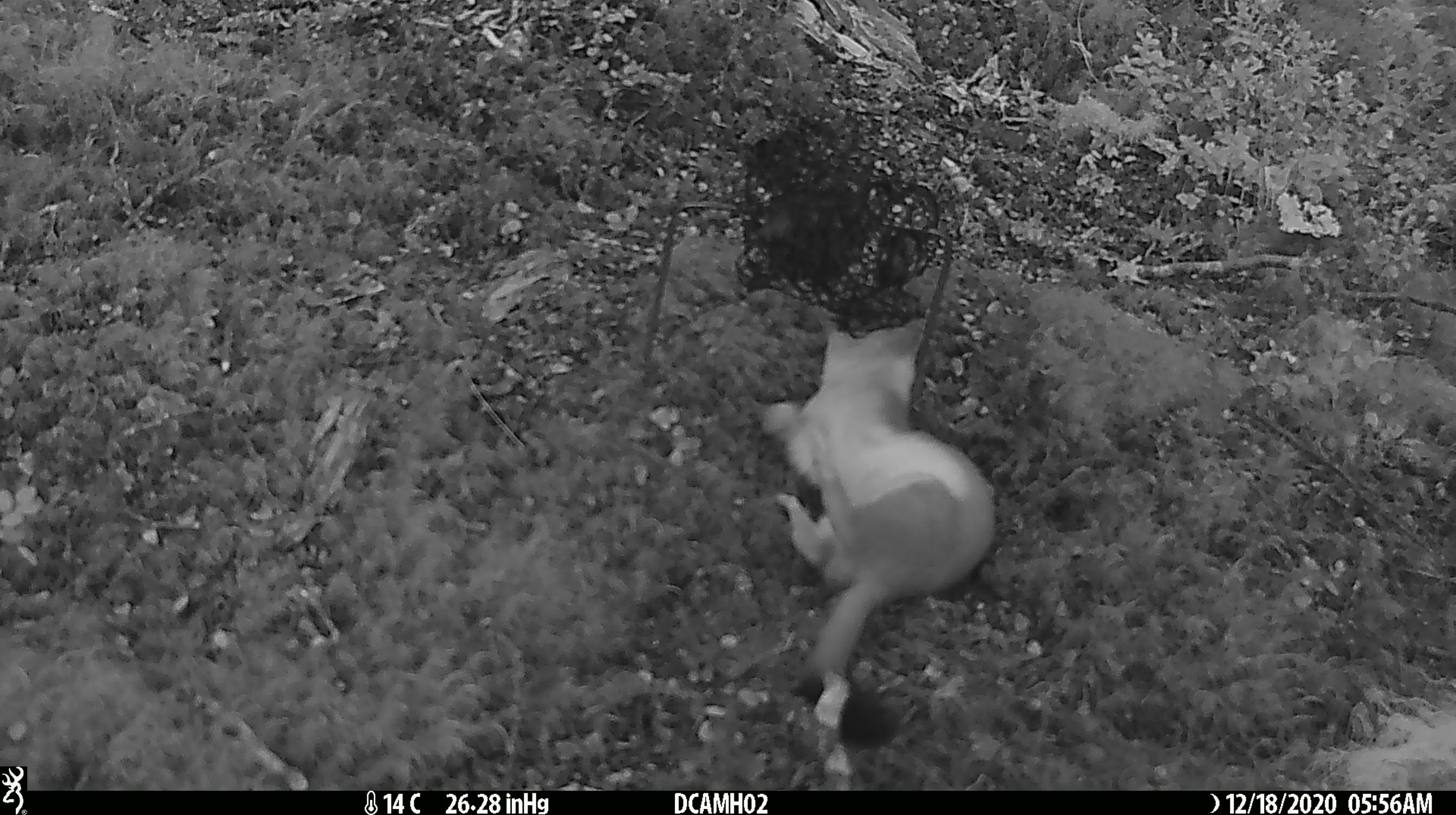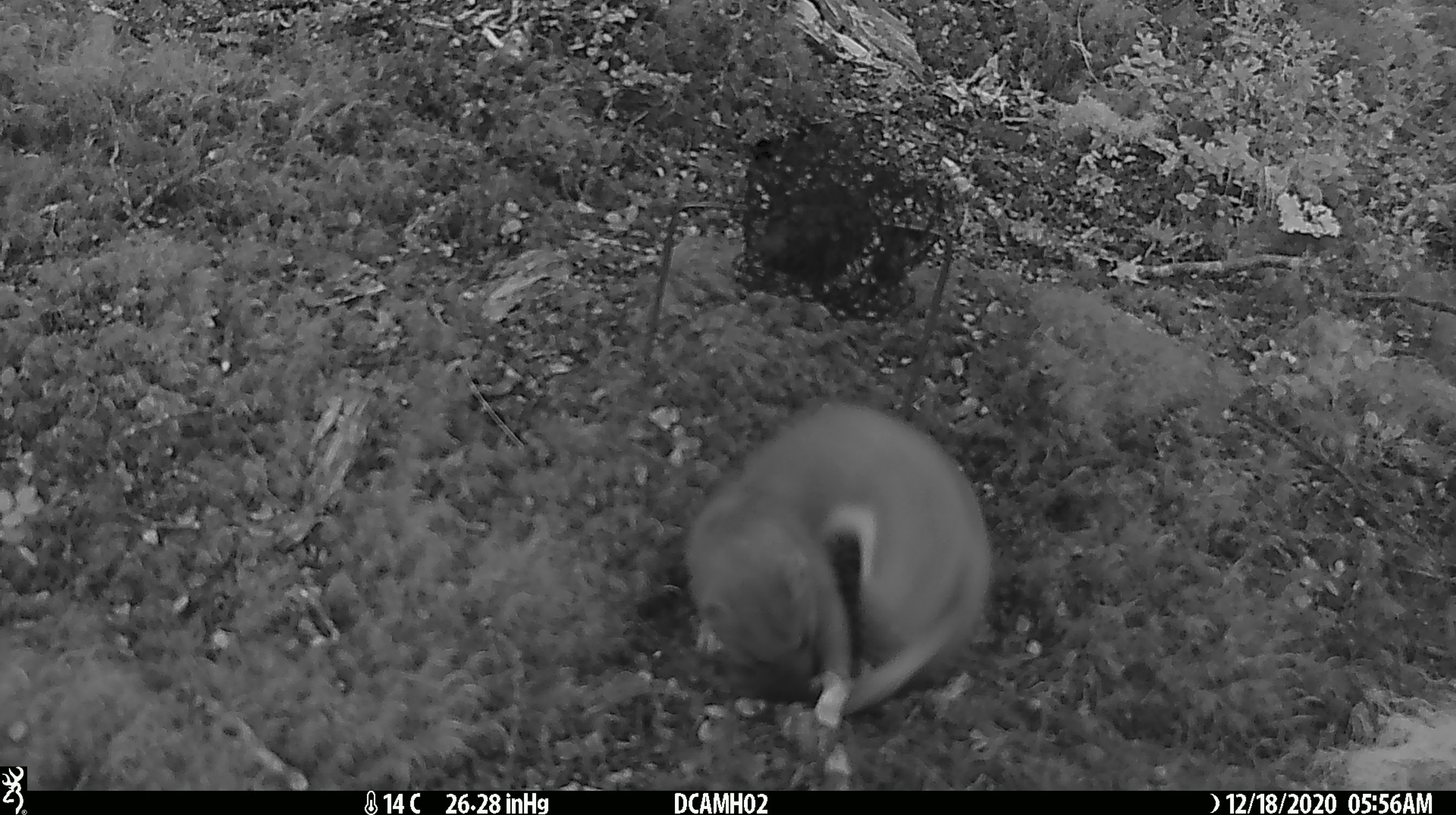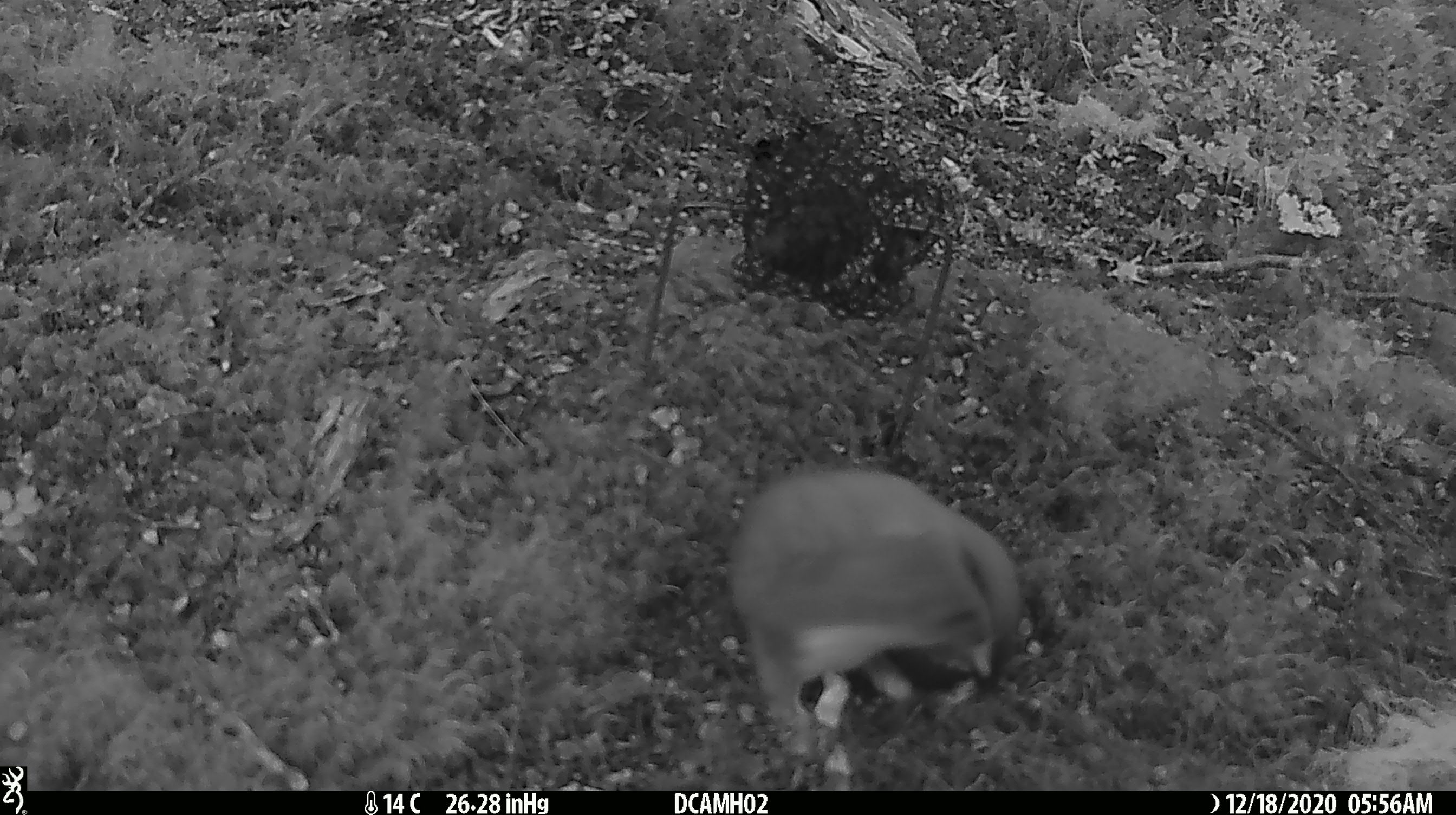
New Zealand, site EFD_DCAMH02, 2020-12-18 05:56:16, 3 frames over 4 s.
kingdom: Animalia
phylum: Chordata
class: Mammalia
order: Carnivora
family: Mustelidae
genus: Mustela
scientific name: Mustela erminea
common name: stoat